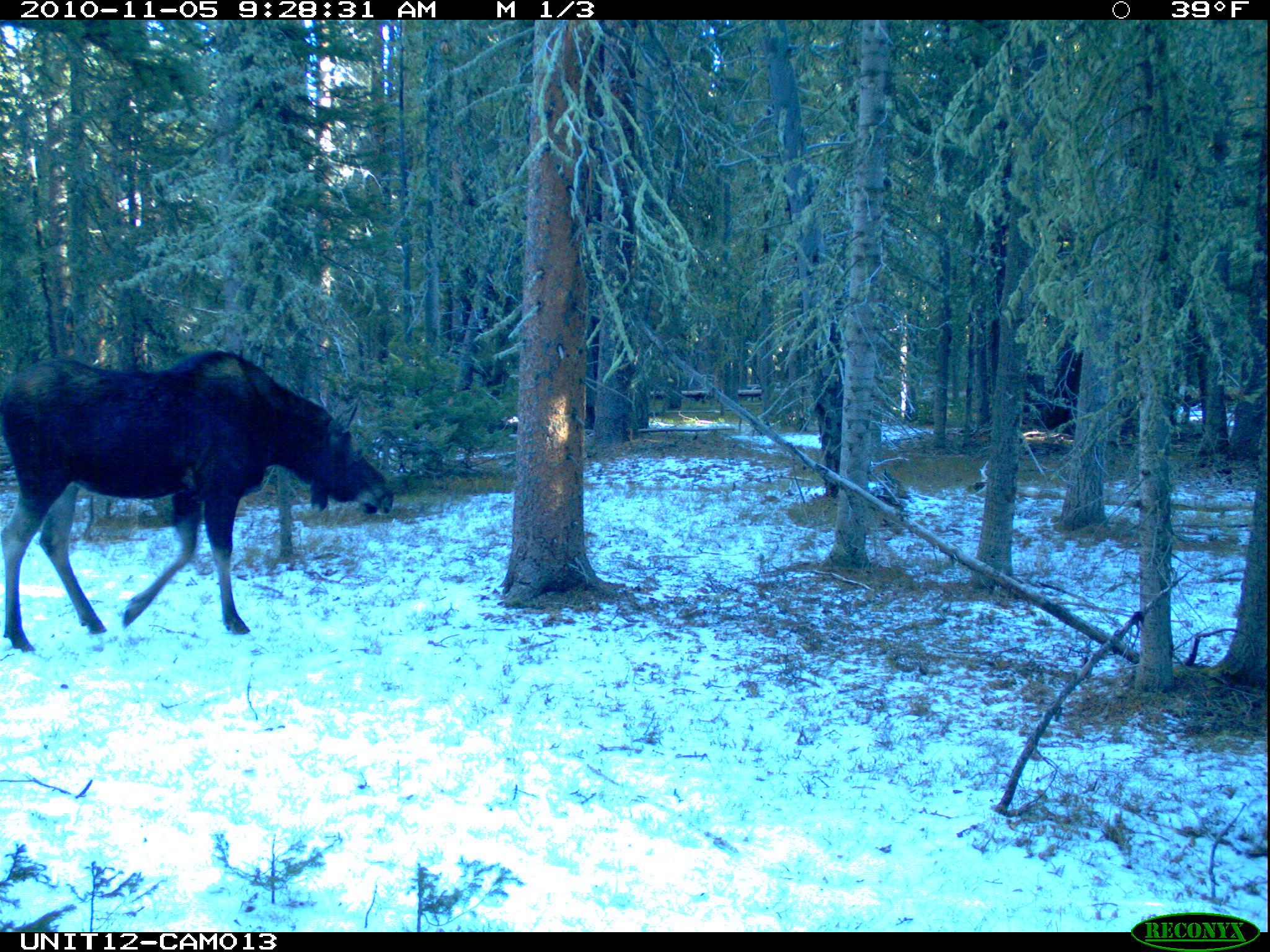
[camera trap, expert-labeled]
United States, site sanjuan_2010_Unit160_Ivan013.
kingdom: Animalia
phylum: Chordata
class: Mammalia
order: Artiodactyla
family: Cervidae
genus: Alces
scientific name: Alces alces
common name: moose